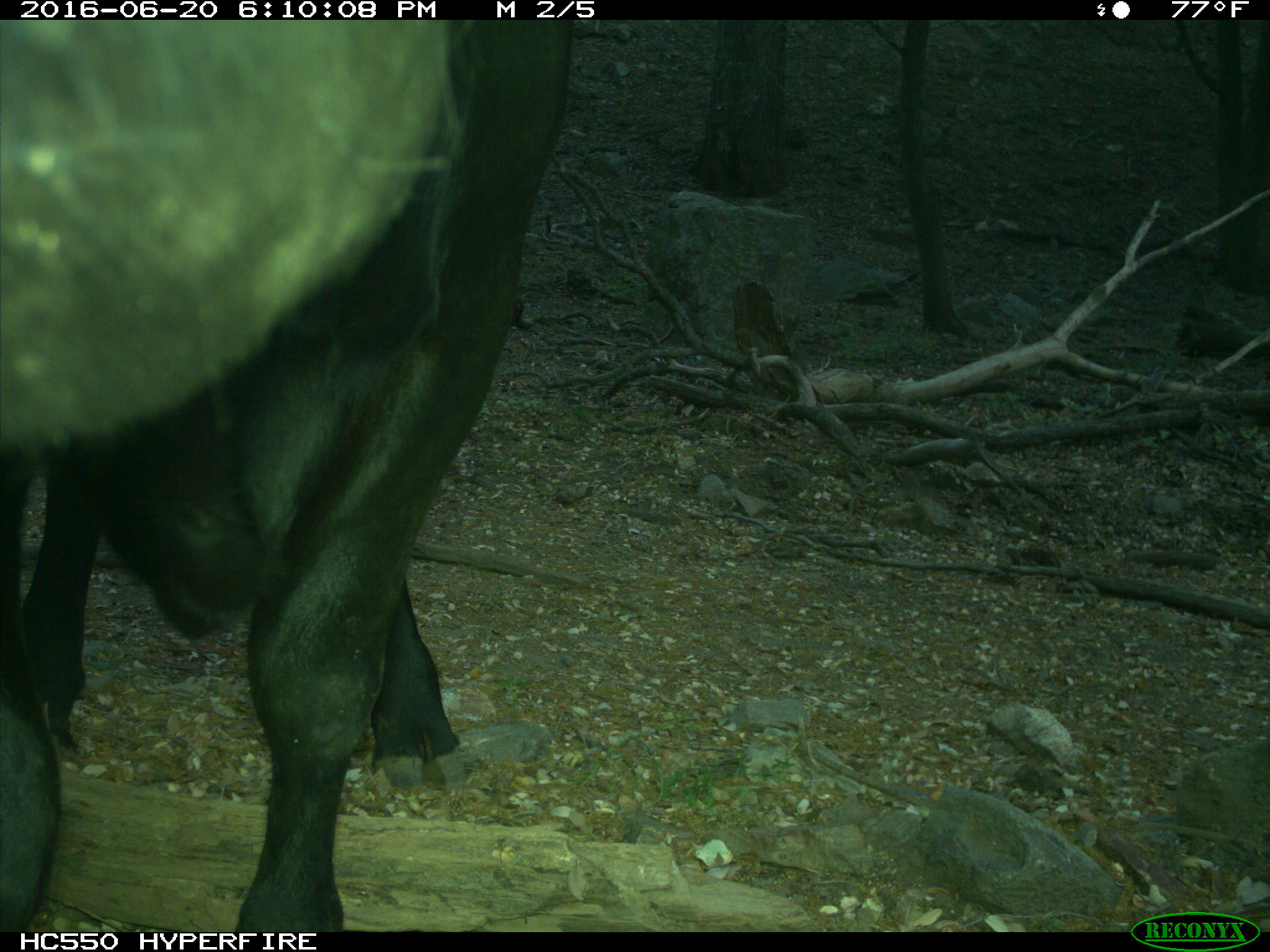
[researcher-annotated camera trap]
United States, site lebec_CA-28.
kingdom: Animalia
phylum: Chordata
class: Mammalia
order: Artiodactyla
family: Bovidae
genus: Bos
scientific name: Bos taurus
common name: domestic cow